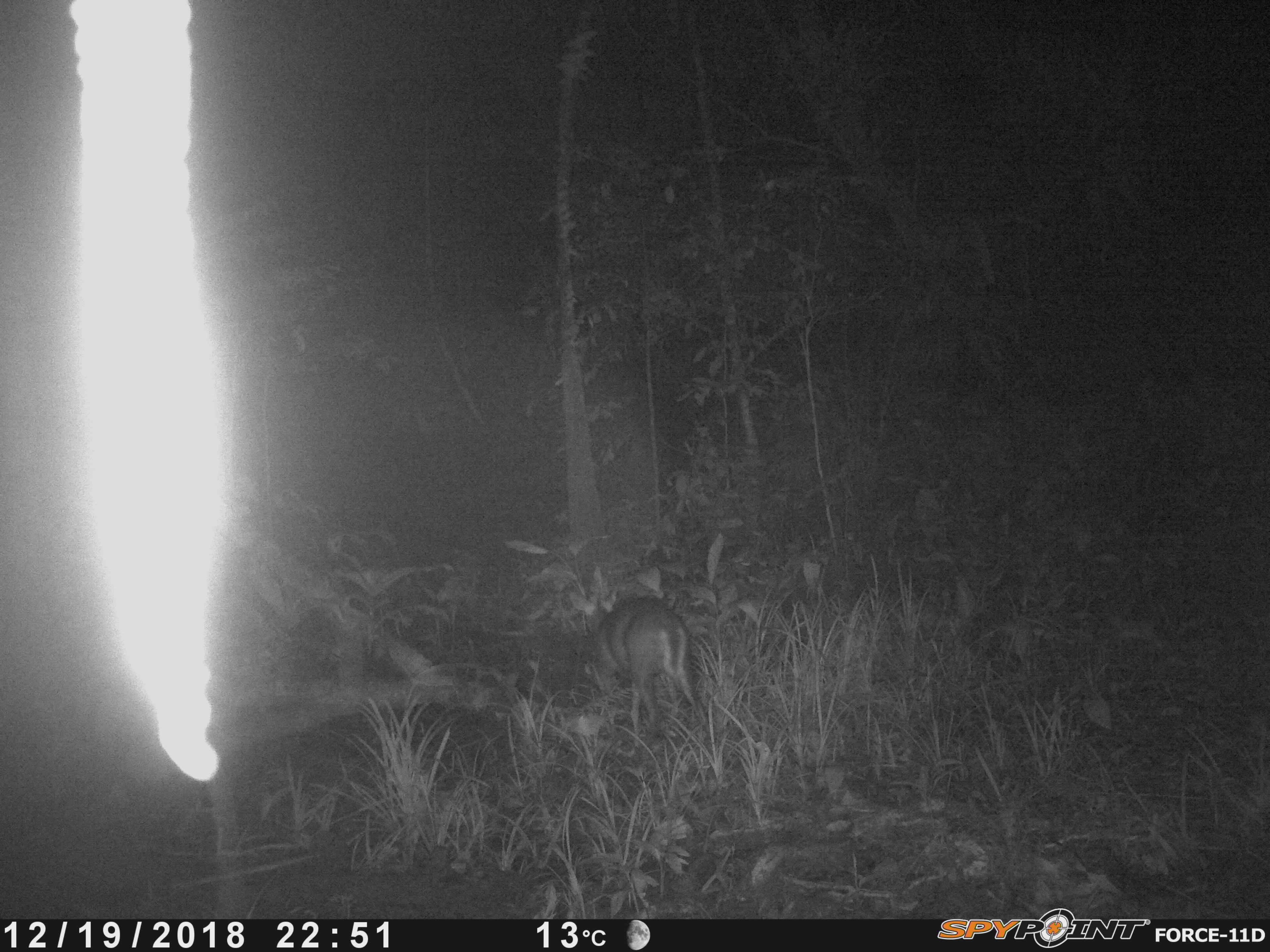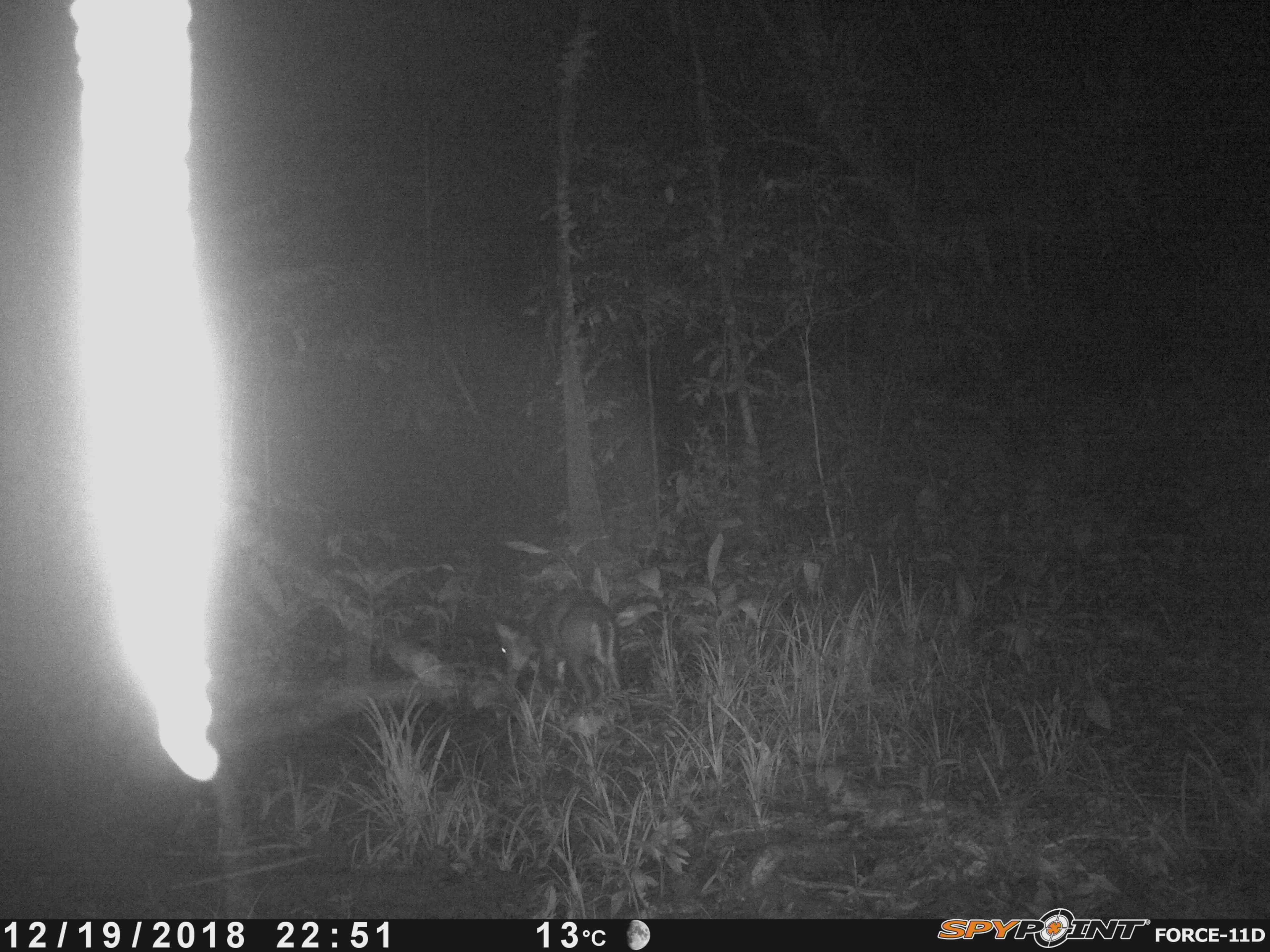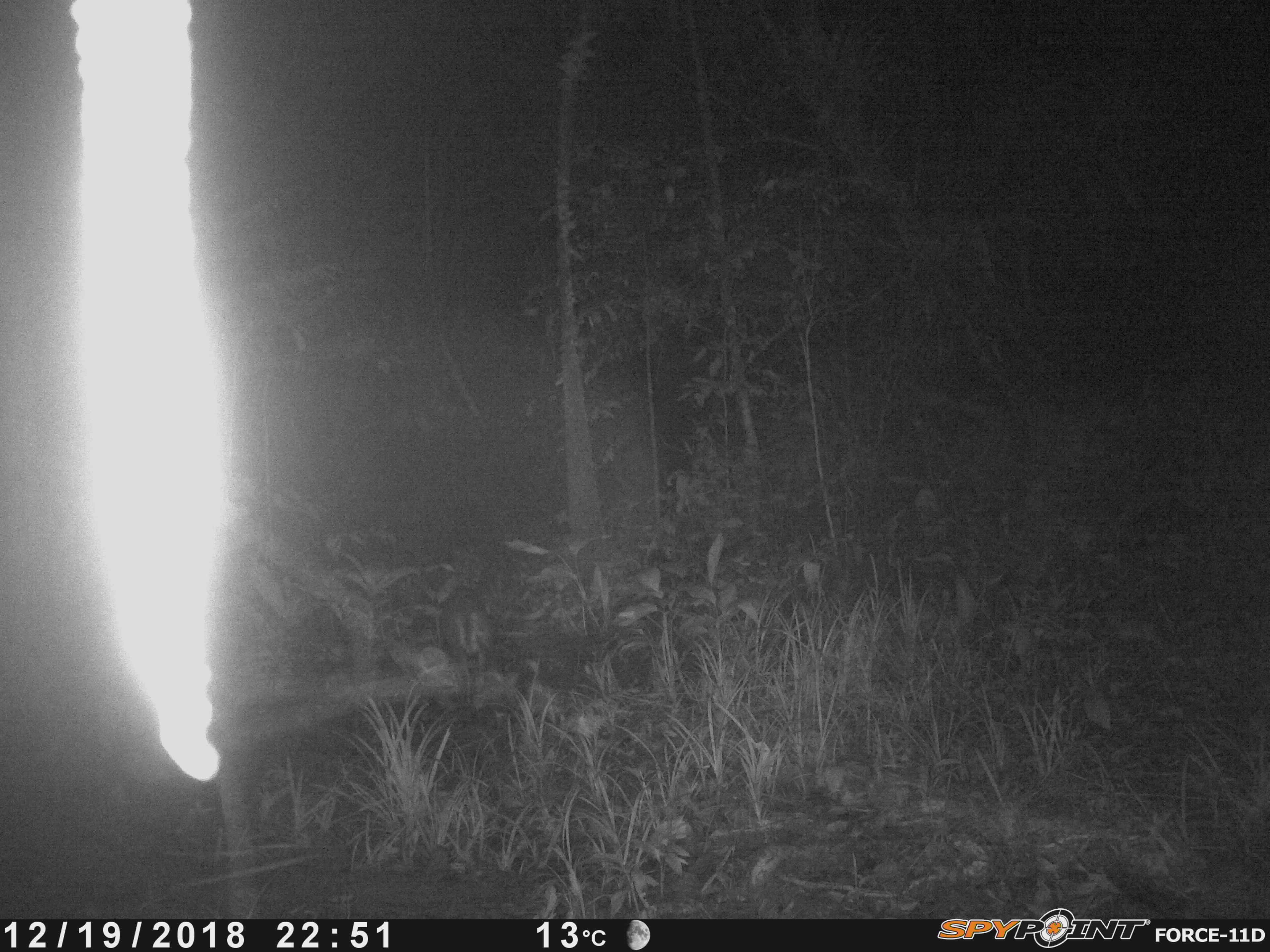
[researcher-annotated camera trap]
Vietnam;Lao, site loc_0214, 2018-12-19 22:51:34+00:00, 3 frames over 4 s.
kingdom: Animalia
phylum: Chordata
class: Mammalia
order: Artiodactyla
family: Cervidae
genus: Muntiacus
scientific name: Muntiacus rooseveltorum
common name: roosevelt's muntjac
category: roosevelts muntjac group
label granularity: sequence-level